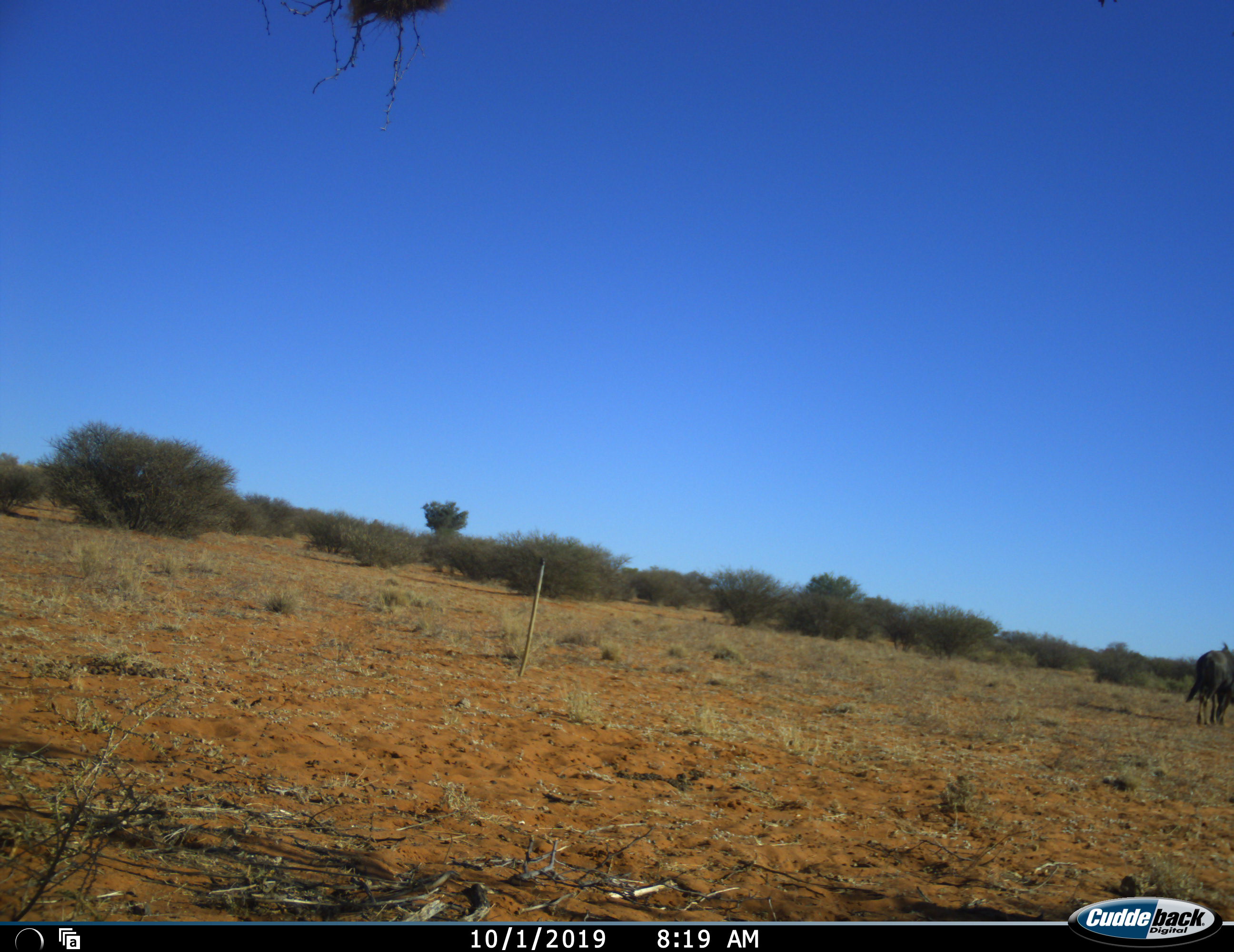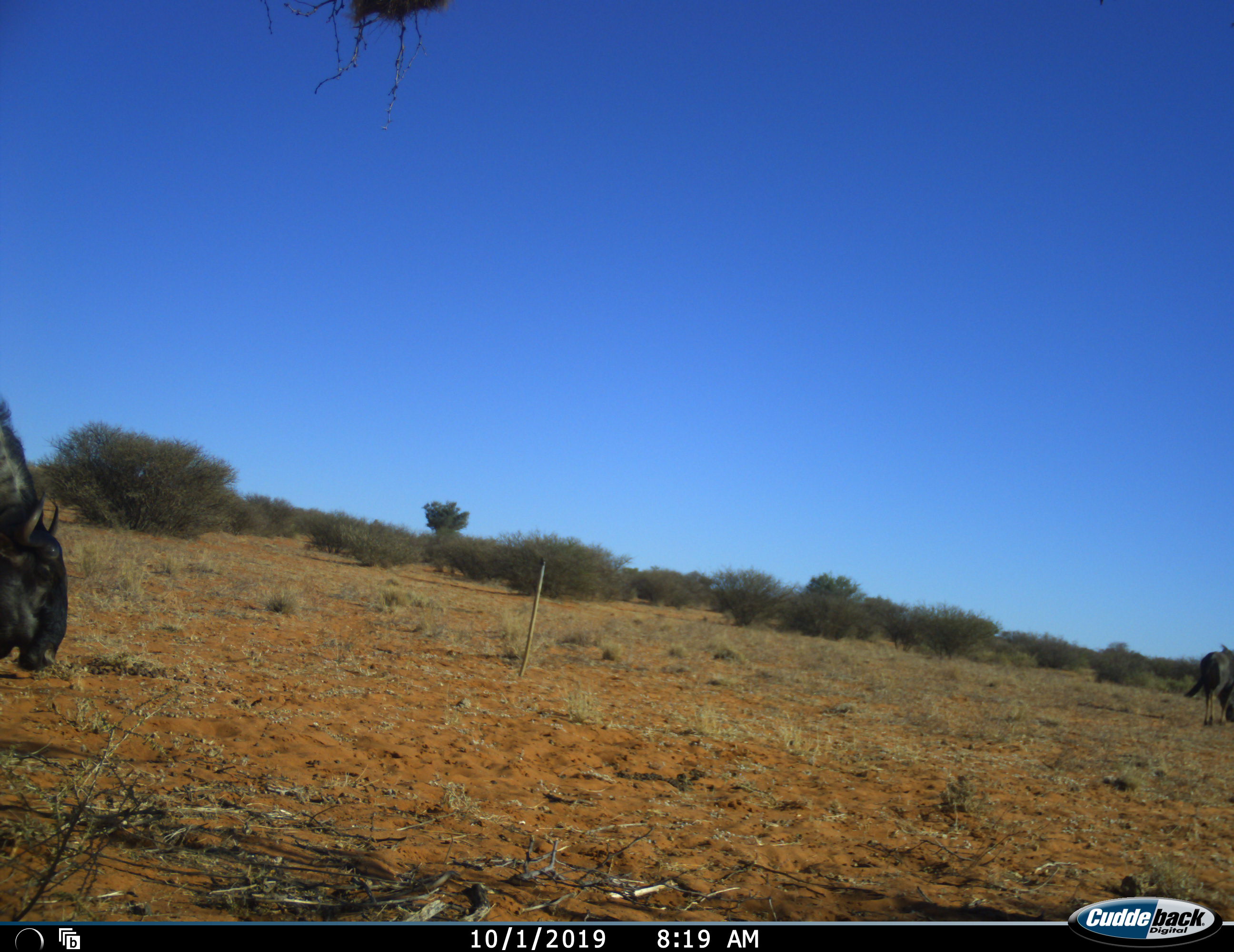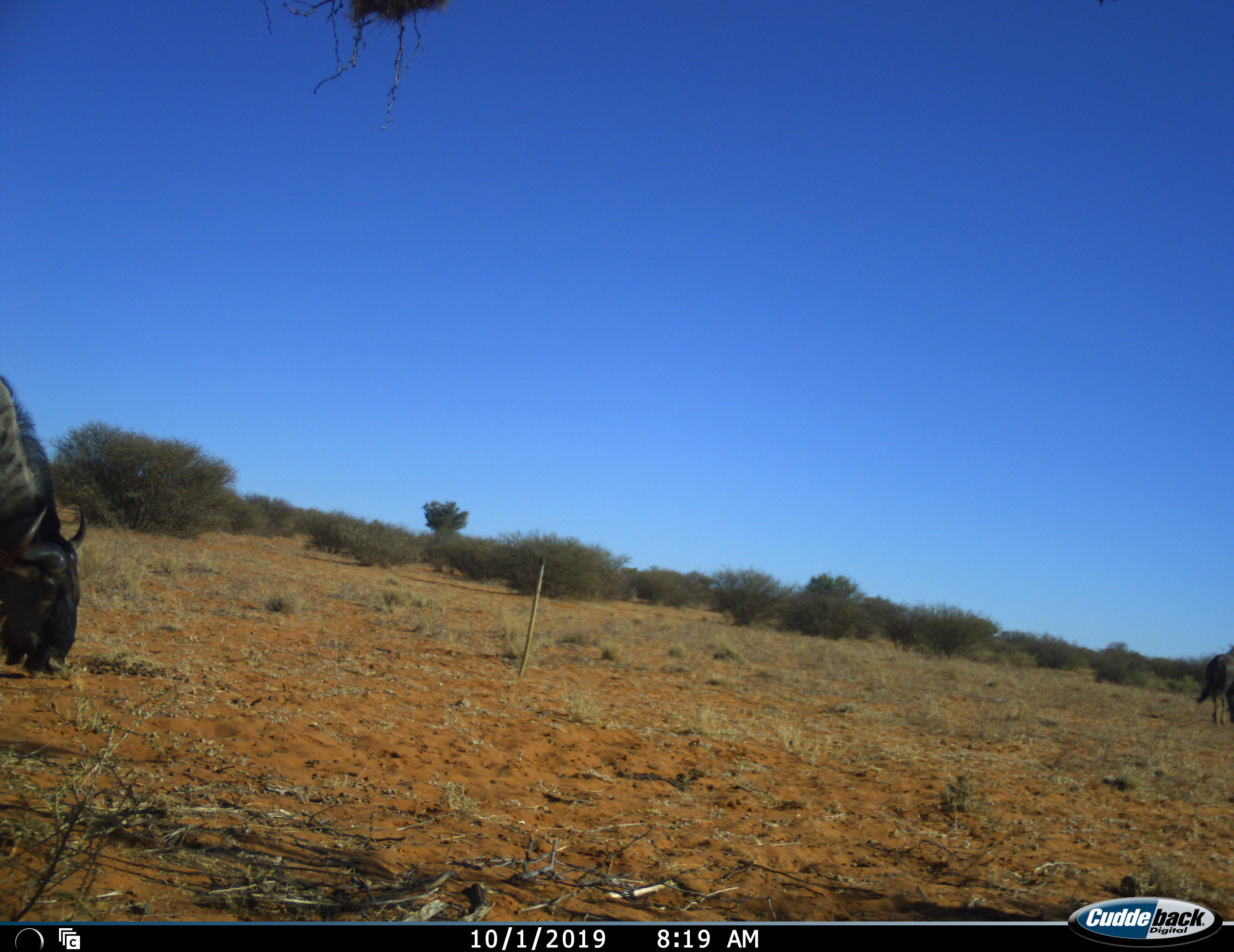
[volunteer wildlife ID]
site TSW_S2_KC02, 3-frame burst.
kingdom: Animalia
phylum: Chordata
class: Mammalia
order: Artiodactyla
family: Bovidae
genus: Connochaetes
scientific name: Connochaetes taurinus taurinus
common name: blue wildebeest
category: wildebeestblue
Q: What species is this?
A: Wildebeestblue (blue wildebeest) (Connochaetes taurinus taurinus).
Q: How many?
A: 2.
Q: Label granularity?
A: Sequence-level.